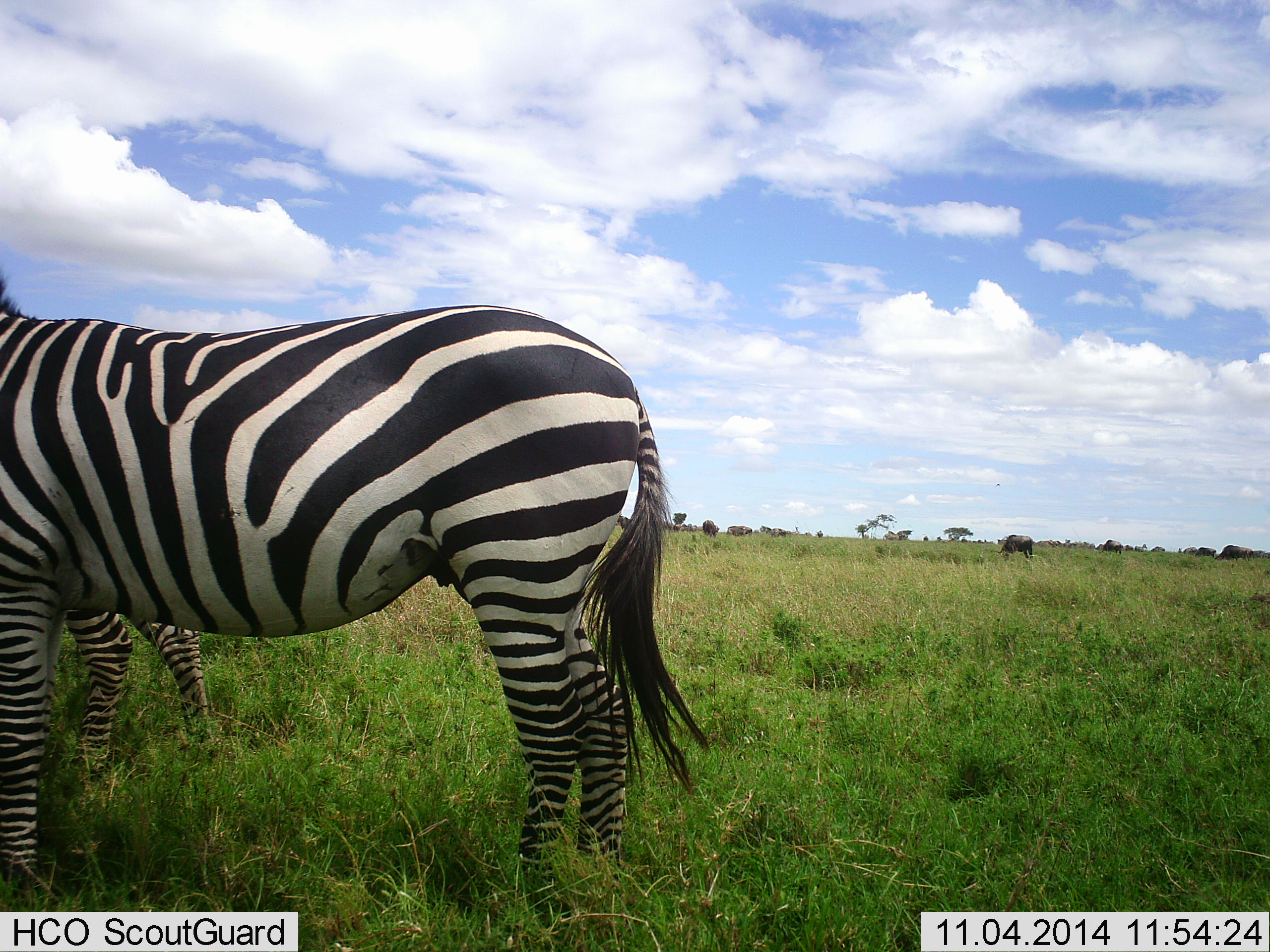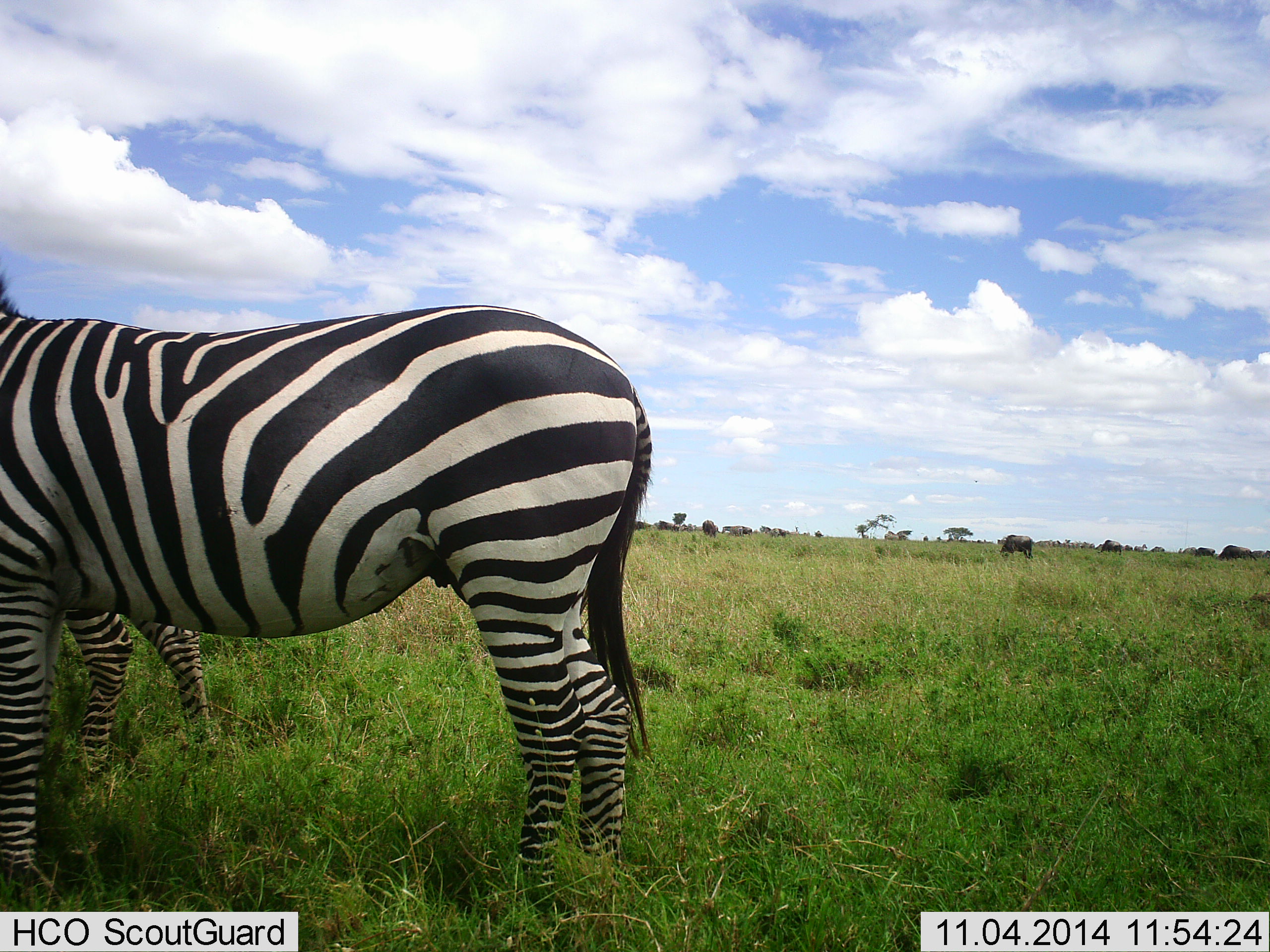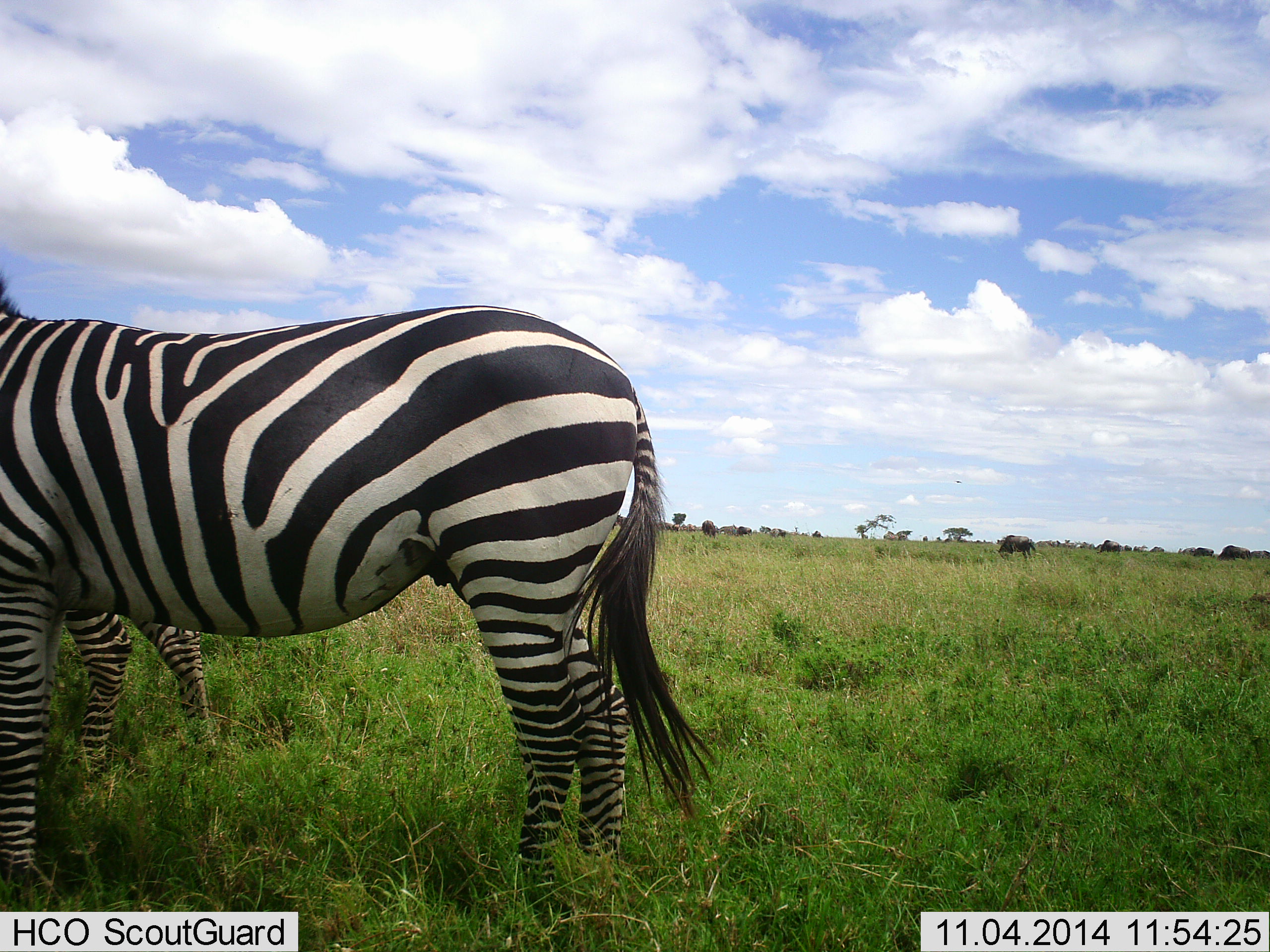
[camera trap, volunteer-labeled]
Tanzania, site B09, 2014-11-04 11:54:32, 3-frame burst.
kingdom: Animalia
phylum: Chordata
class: Mammalia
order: Perissodactyla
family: Equidae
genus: Equus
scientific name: Equus quagga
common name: plains zebra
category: zebra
Zebra (plains zebra) (Equus quagga), count 2. Behavior (volunteer vote fractions): standing 93%, resting 7%, moving 7%, interacting 0%. Young present (vote fraction): 0%. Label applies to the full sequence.